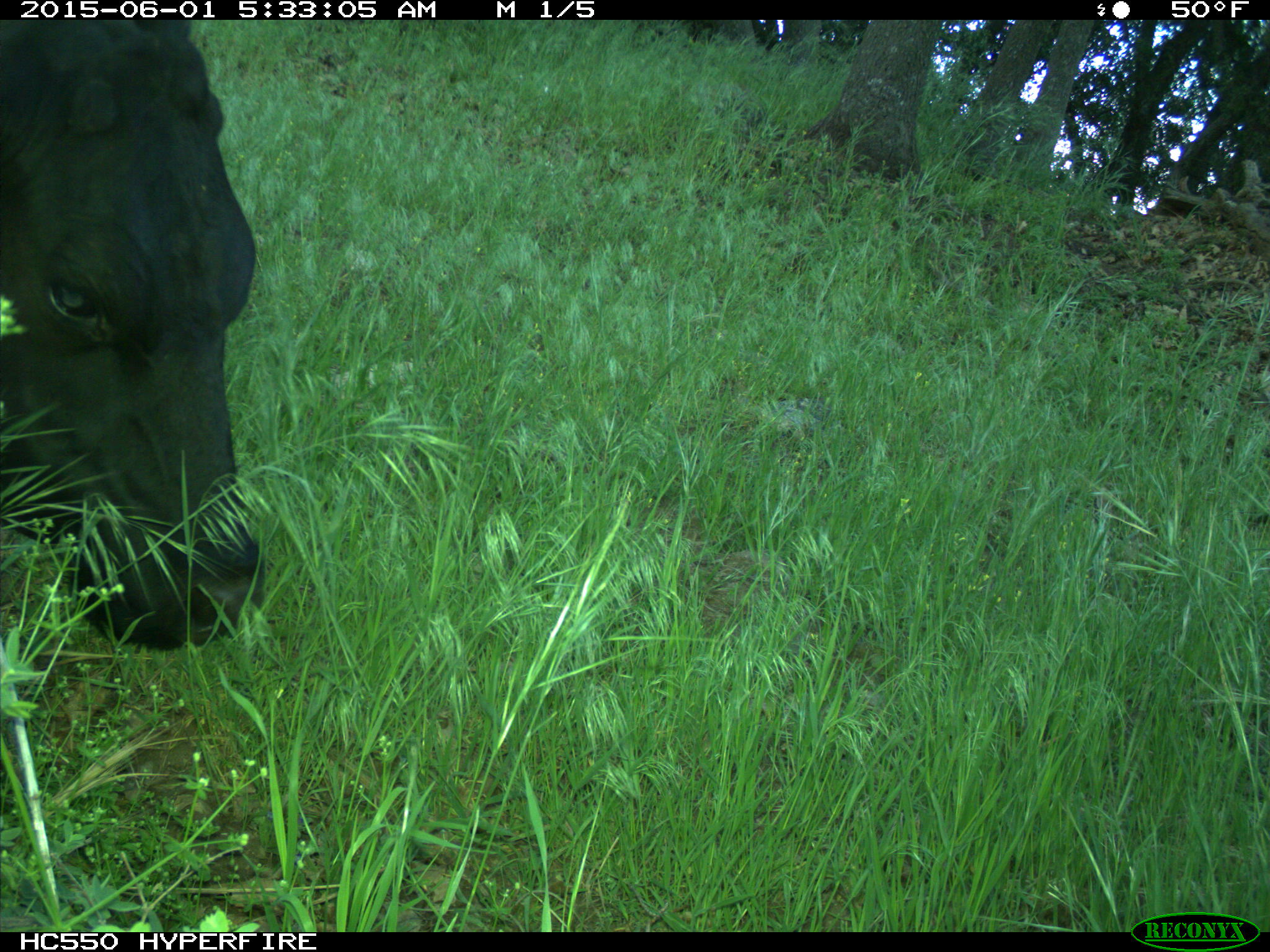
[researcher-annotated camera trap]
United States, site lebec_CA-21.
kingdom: Animalia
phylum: Chordata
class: Mammalia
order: Artiodactyla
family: Bovidae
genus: Bos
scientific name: Bos taurus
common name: domestic cow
Bos taurus (domestic cow).